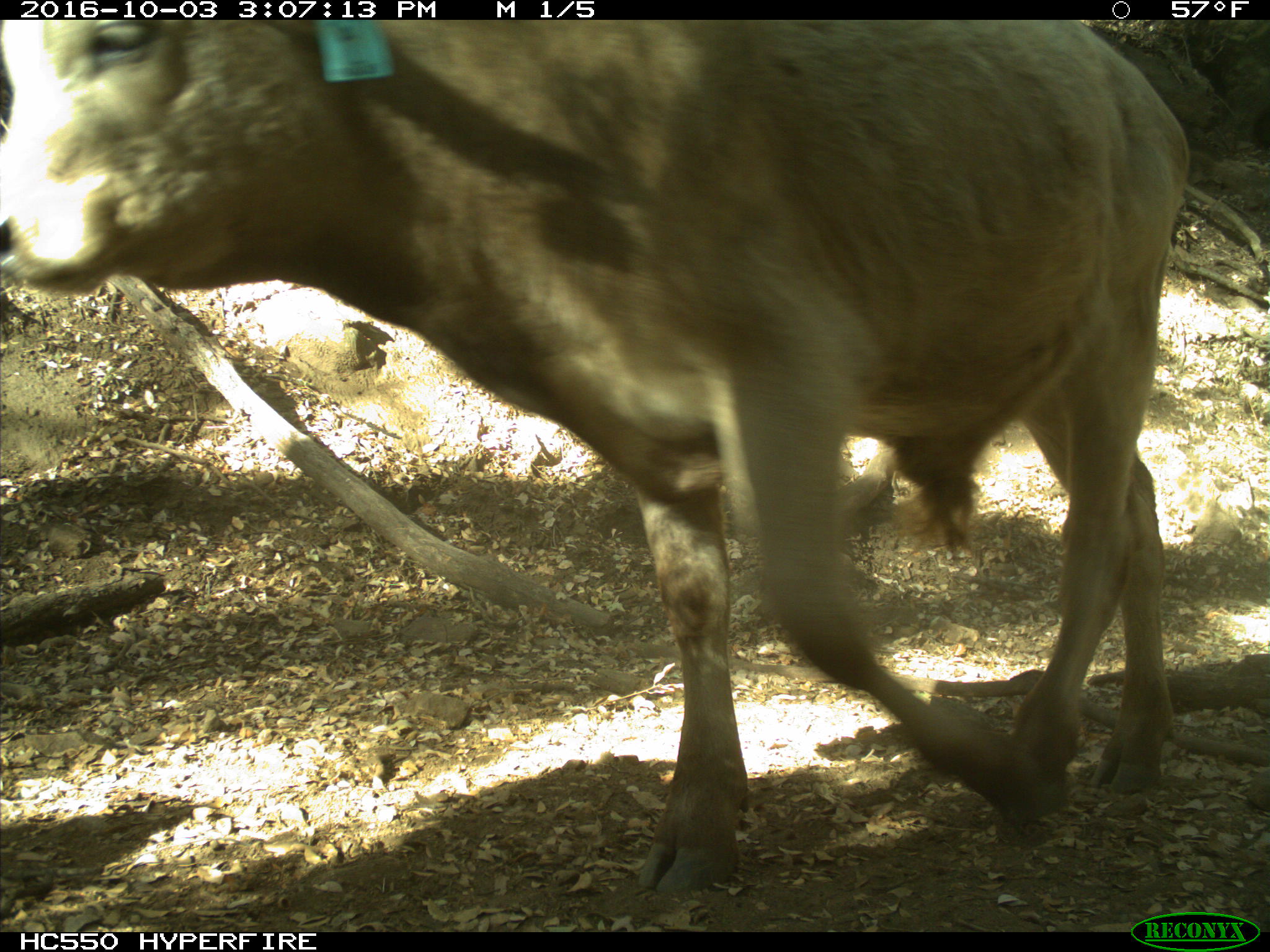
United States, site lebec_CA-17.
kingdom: Animalia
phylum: Chordata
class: Mammalia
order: Artiodactyla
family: Bovidae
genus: Bos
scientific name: Bos taurus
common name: domestic cow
Bos taurus (domestic cow).